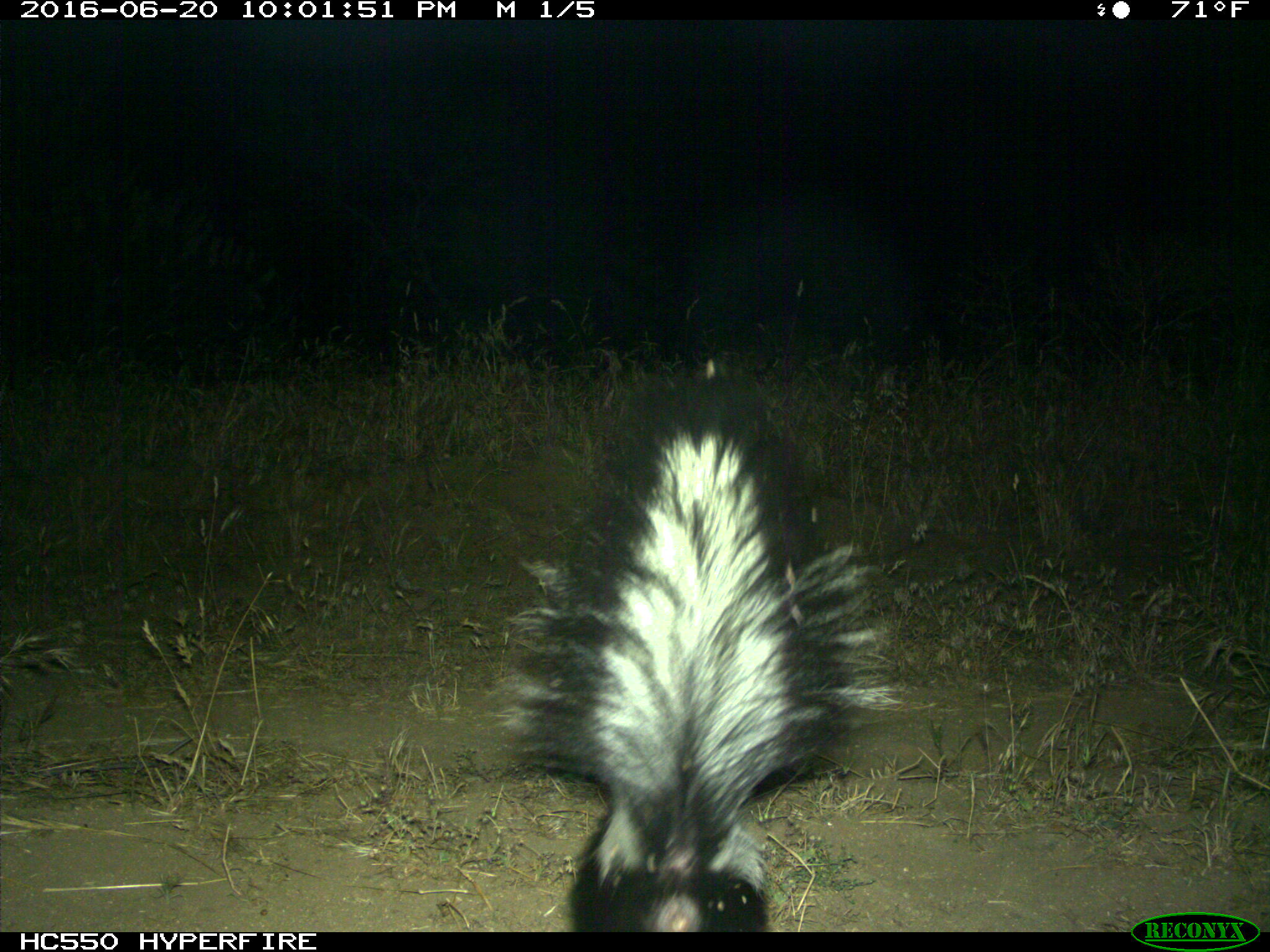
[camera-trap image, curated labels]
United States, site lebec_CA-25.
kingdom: Animalia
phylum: Chordata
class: Mammalia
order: Carnivora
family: Mephitidae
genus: Mephitis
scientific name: Mephitis mephitis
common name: striped skunk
Mephitis mephitis (striped skunk).